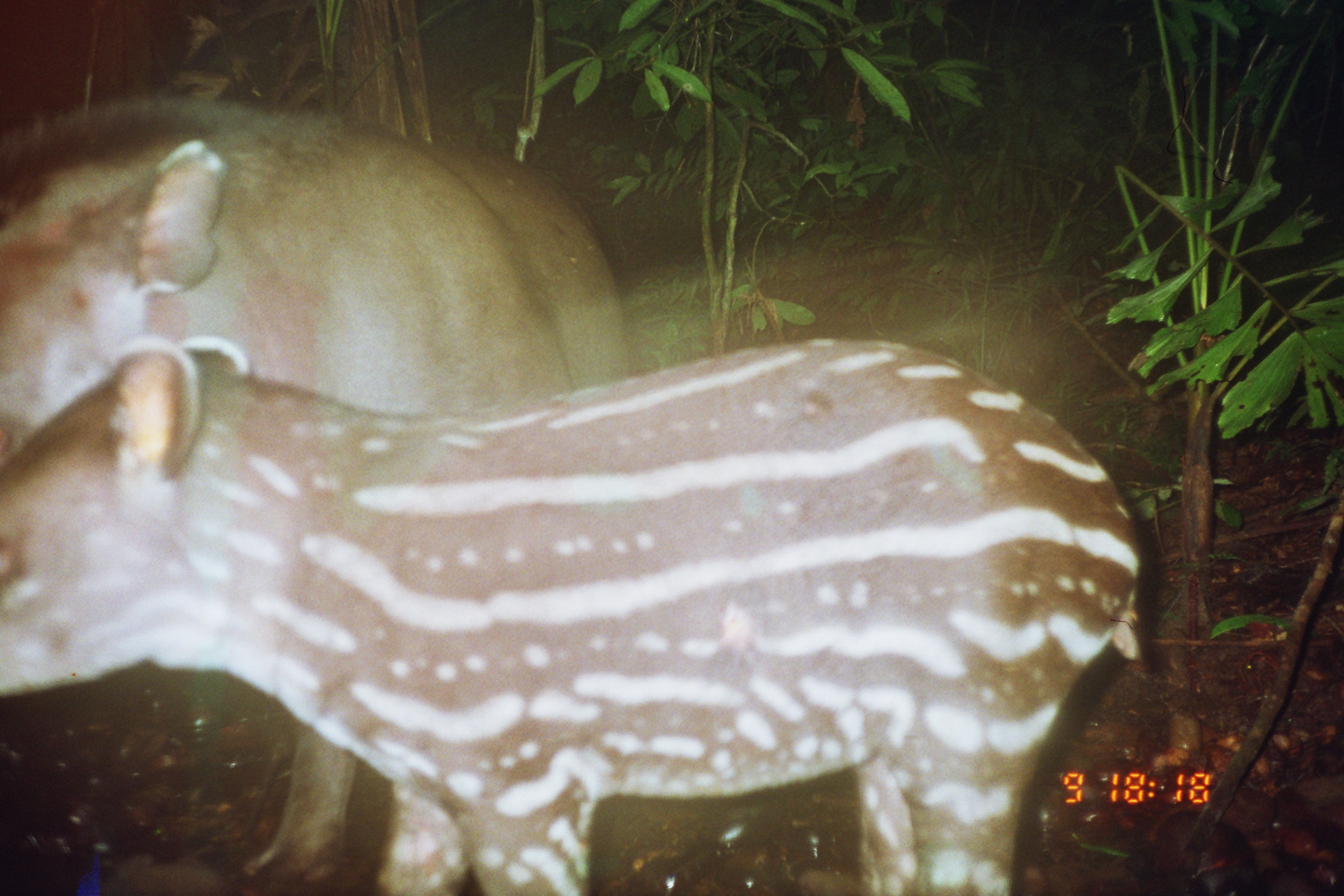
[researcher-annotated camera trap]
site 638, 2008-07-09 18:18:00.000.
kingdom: Animalia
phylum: Chordata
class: Mammalia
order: Perissodactyla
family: Tapiridae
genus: Tapirus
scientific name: Tapirus terrestris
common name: south american tapir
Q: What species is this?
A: Tapirus terrestris (south american tapir).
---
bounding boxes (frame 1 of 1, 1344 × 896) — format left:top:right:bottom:
tapirus terrestris: 0:331:1143:896; 3:92:633:886